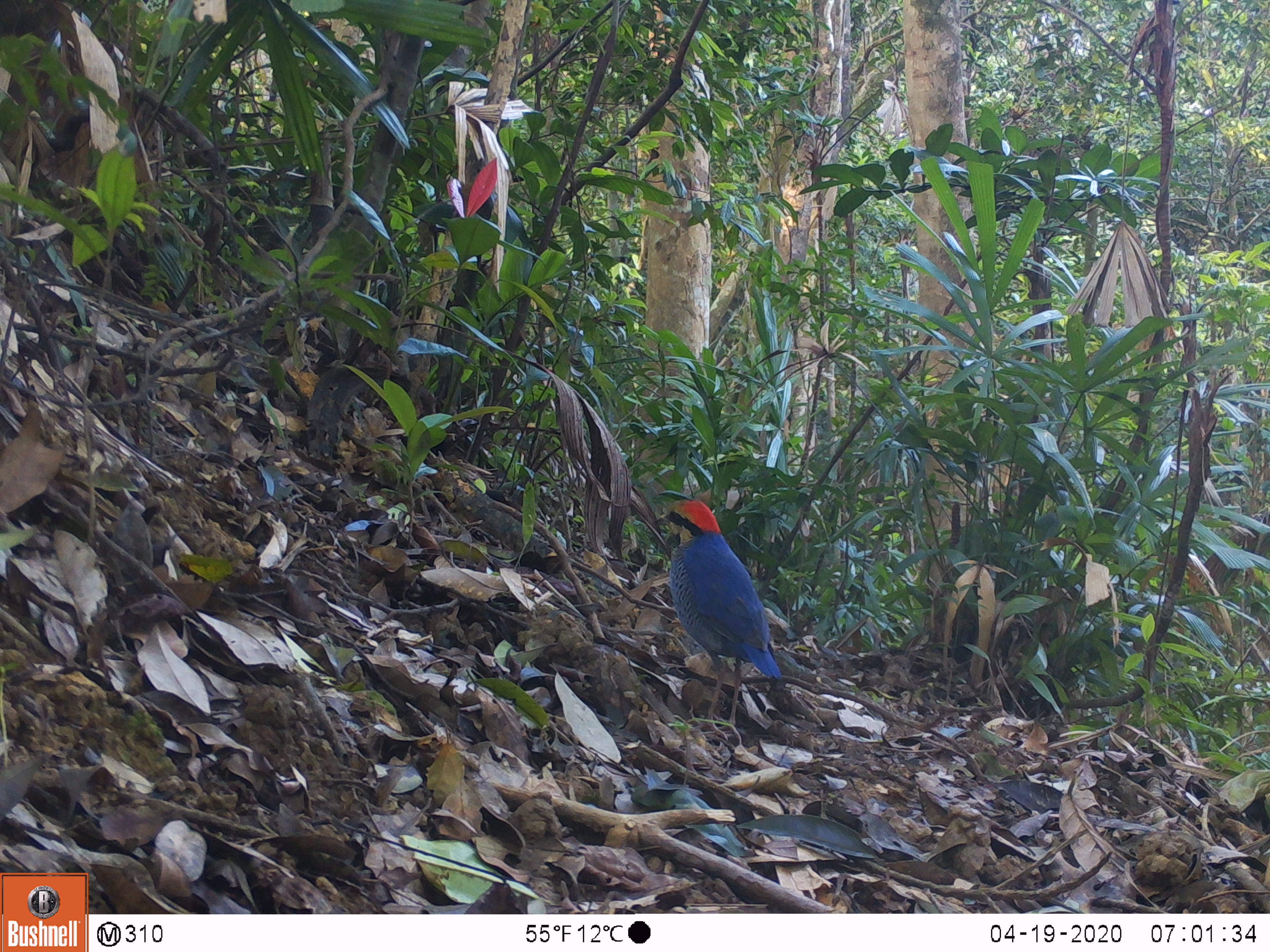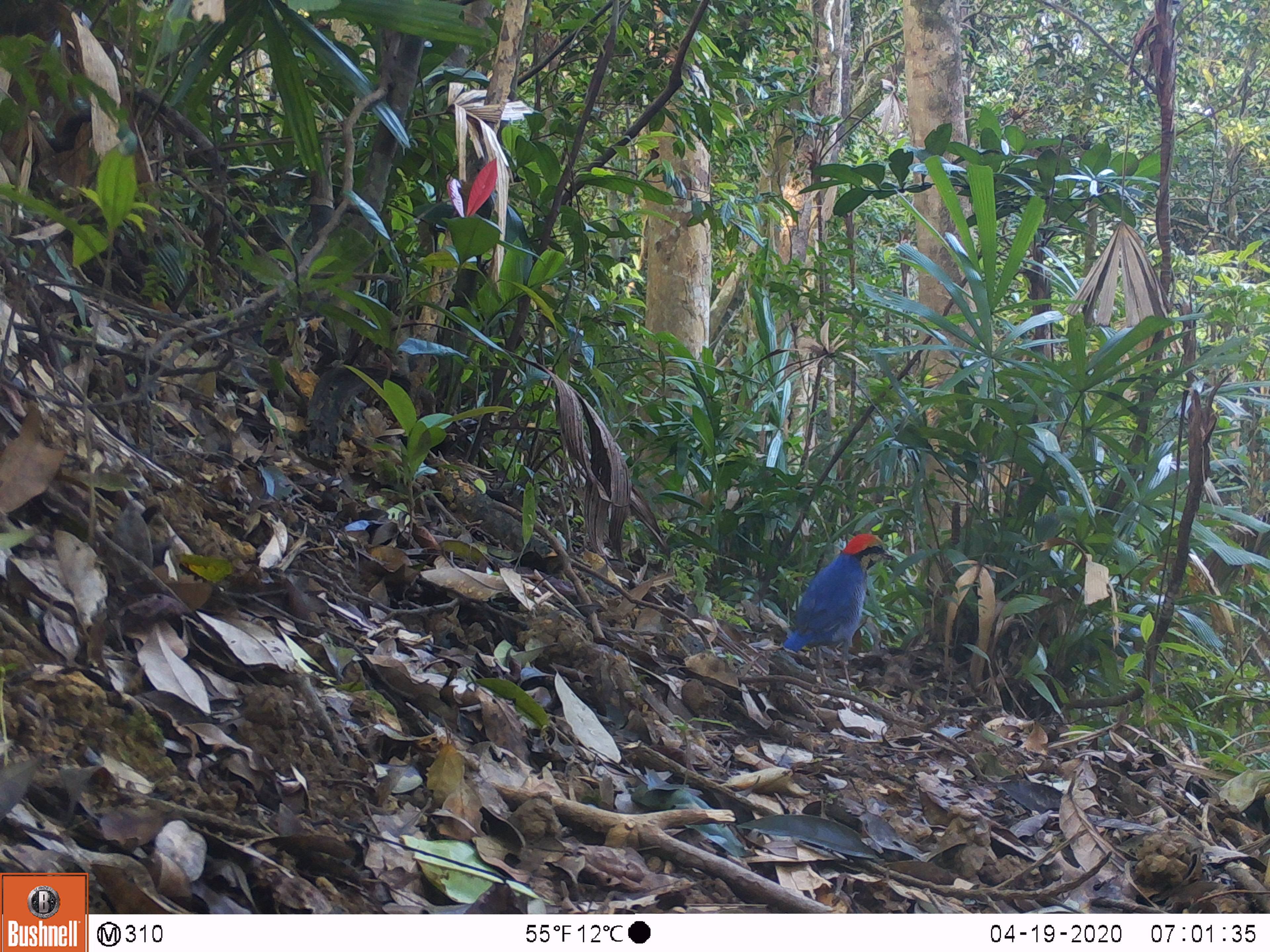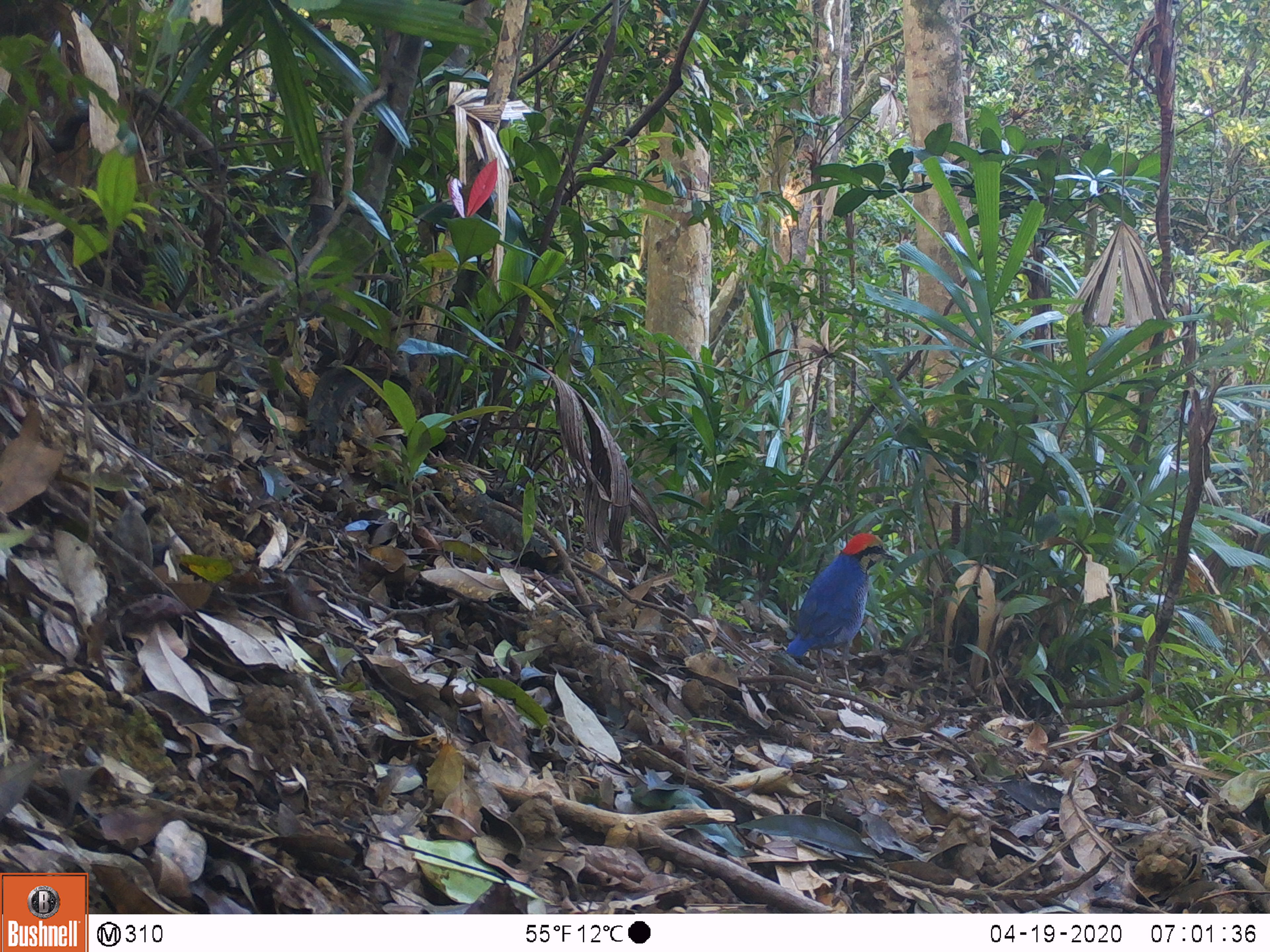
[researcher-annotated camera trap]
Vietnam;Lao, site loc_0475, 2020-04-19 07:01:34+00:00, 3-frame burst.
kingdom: Animalia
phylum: Chordata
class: Aves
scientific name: Aves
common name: bird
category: unidentified bird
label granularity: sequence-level